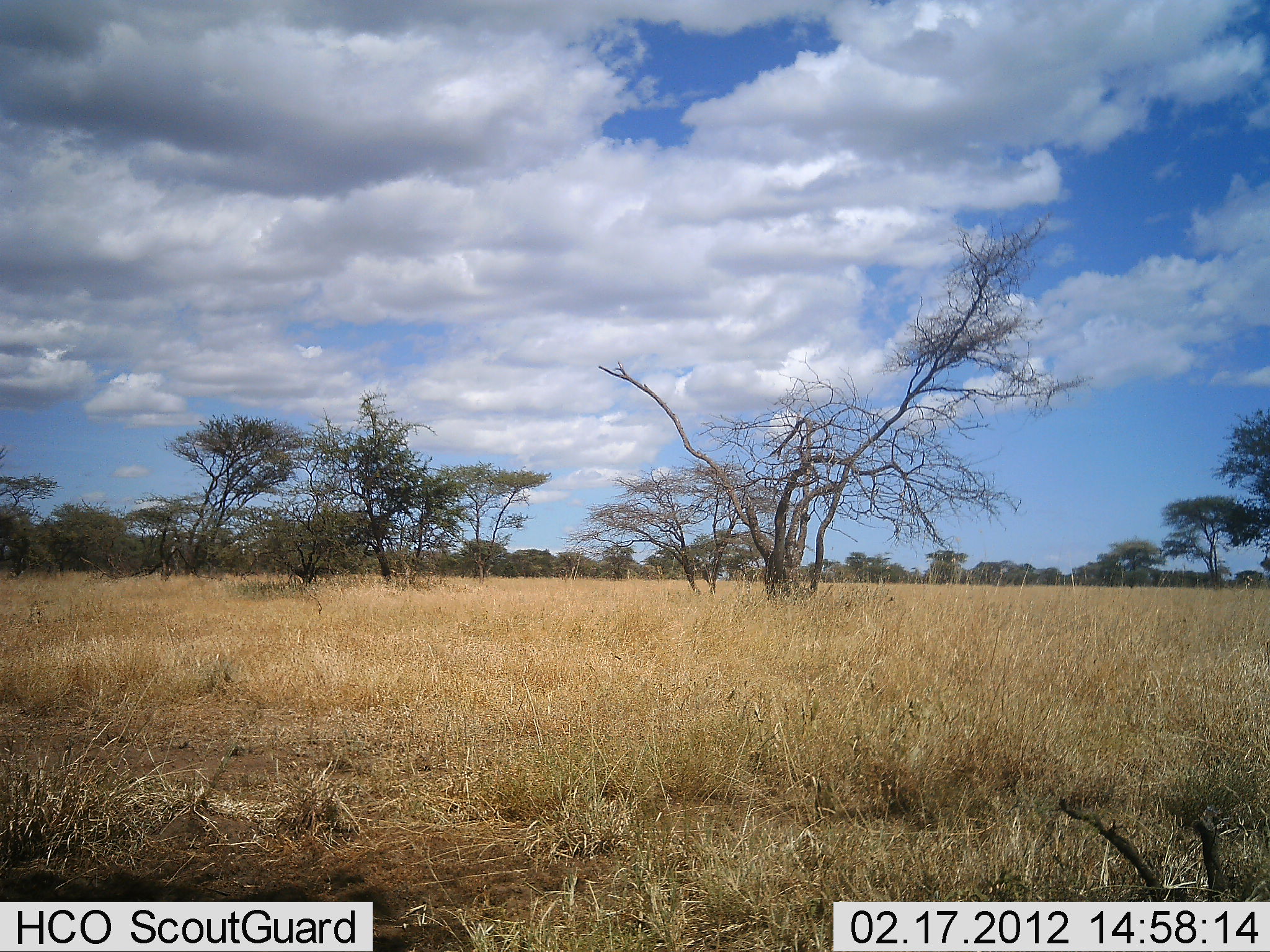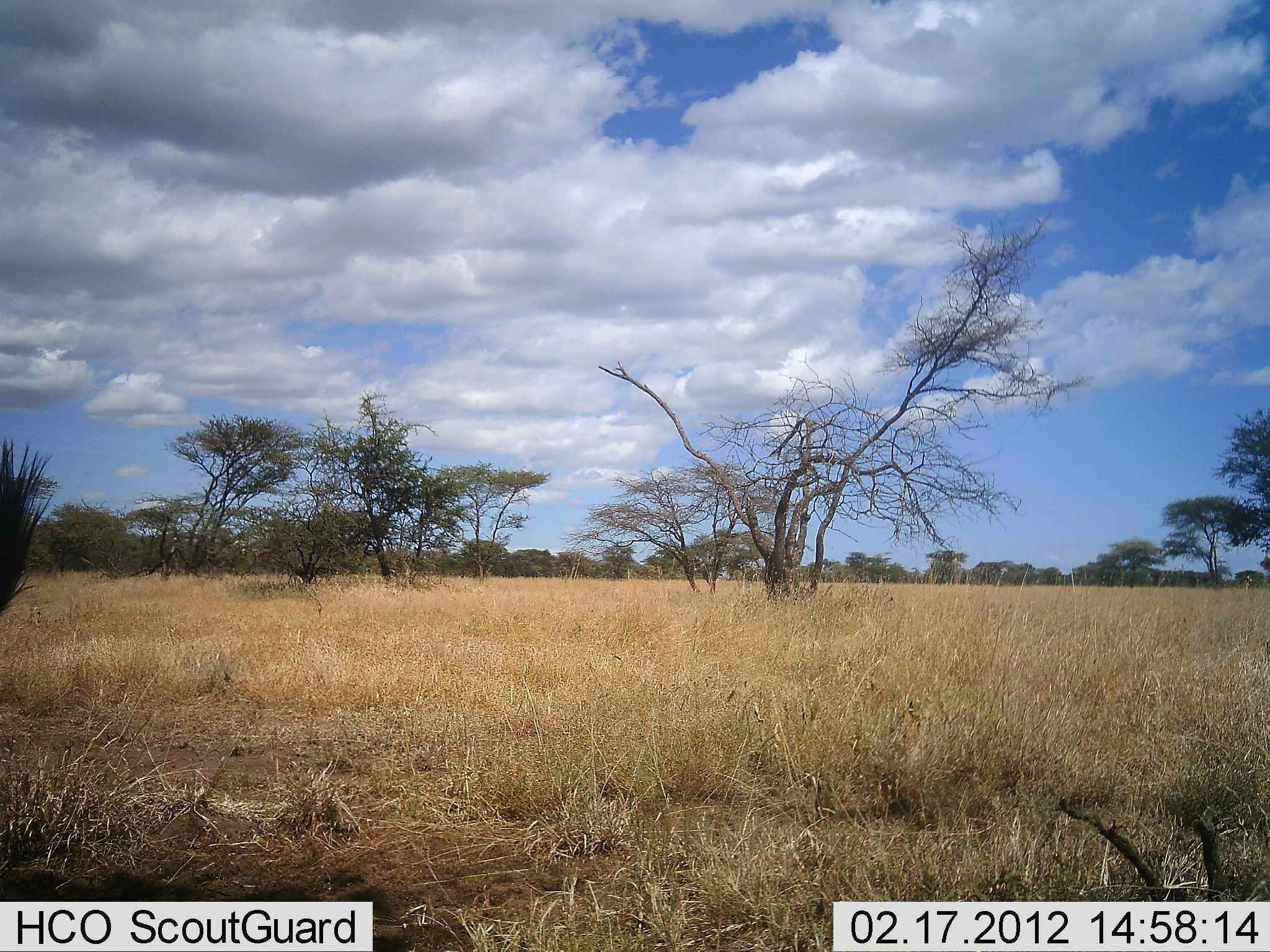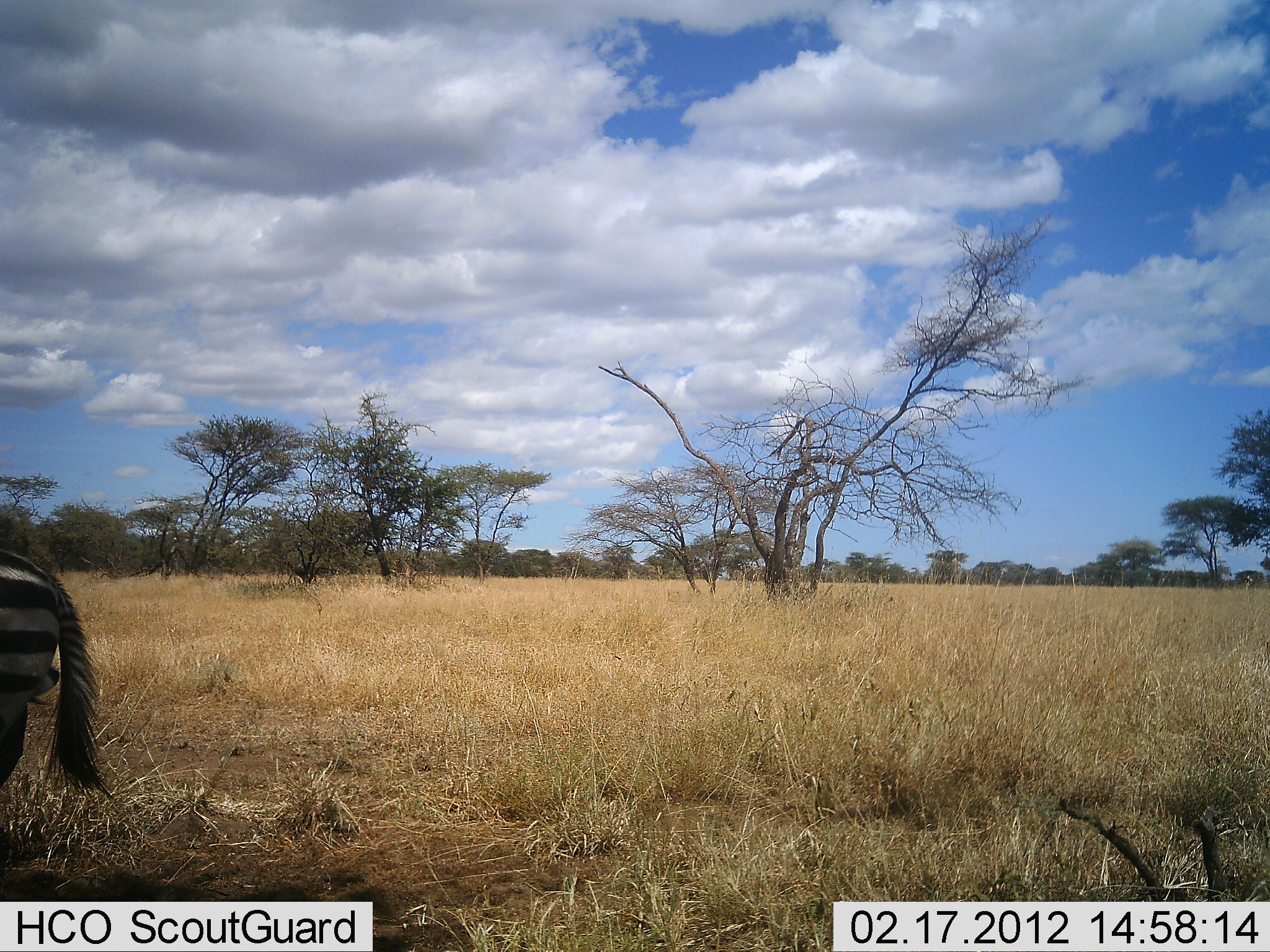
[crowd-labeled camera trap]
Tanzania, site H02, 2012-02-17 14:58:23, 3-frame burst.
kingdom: Animalia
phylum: Chordata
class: Mammalia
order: Perissodactyla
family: Equidae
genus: Equus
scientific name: Equus quagga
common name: plains zebra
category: zebra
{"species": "zebra (plains zebra) (Equus quagga)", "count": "1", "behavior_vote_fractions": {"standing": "50%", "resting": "0%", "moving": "50%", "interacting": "0%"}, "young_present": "0%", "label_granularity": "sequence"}